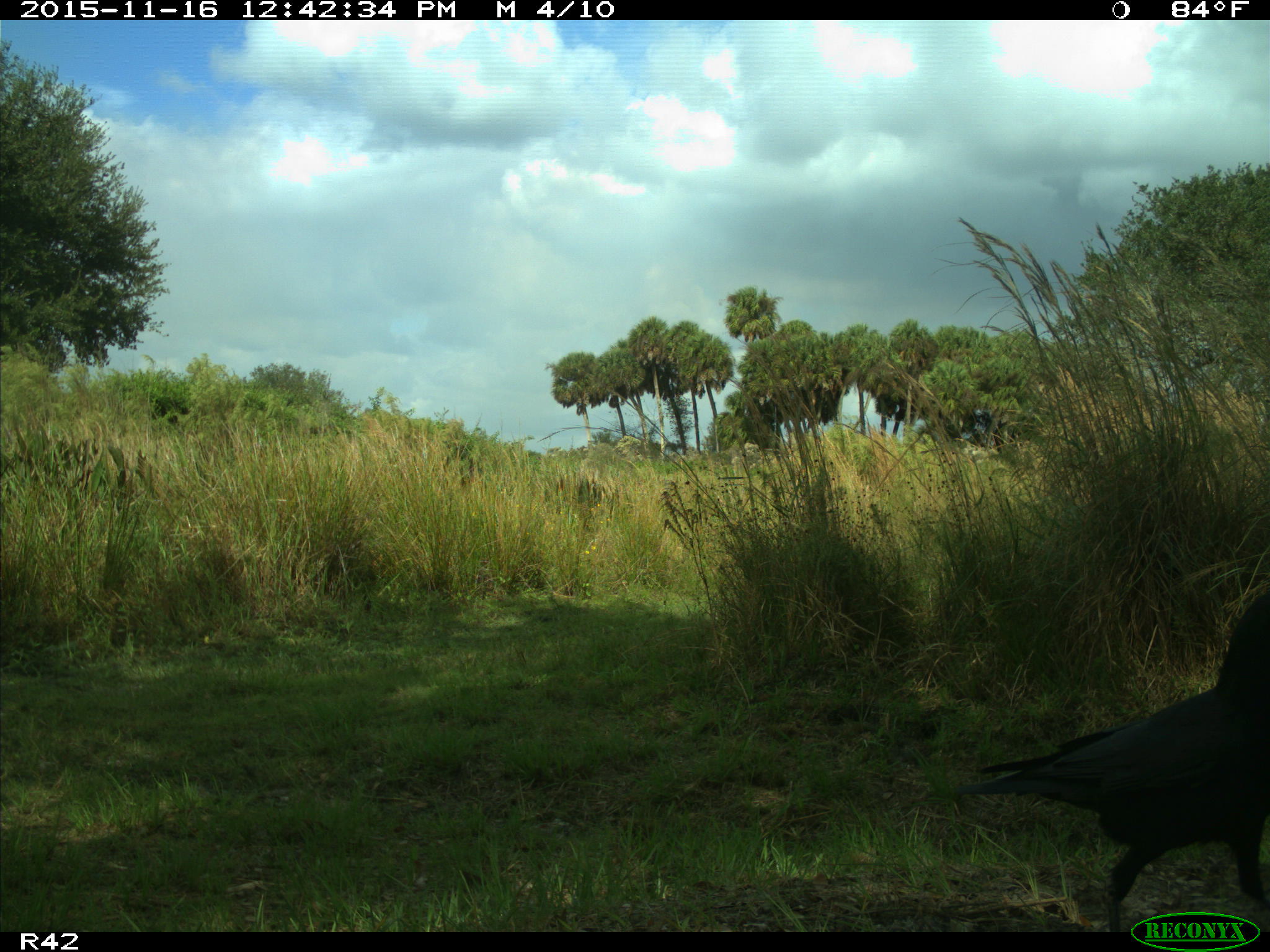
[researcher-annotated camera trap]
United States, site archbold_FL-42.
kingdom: Animalia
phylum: Chordata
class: Aves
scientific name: Aves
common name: birds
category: unidentified bird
Unidentified bird (birds) (Aves).